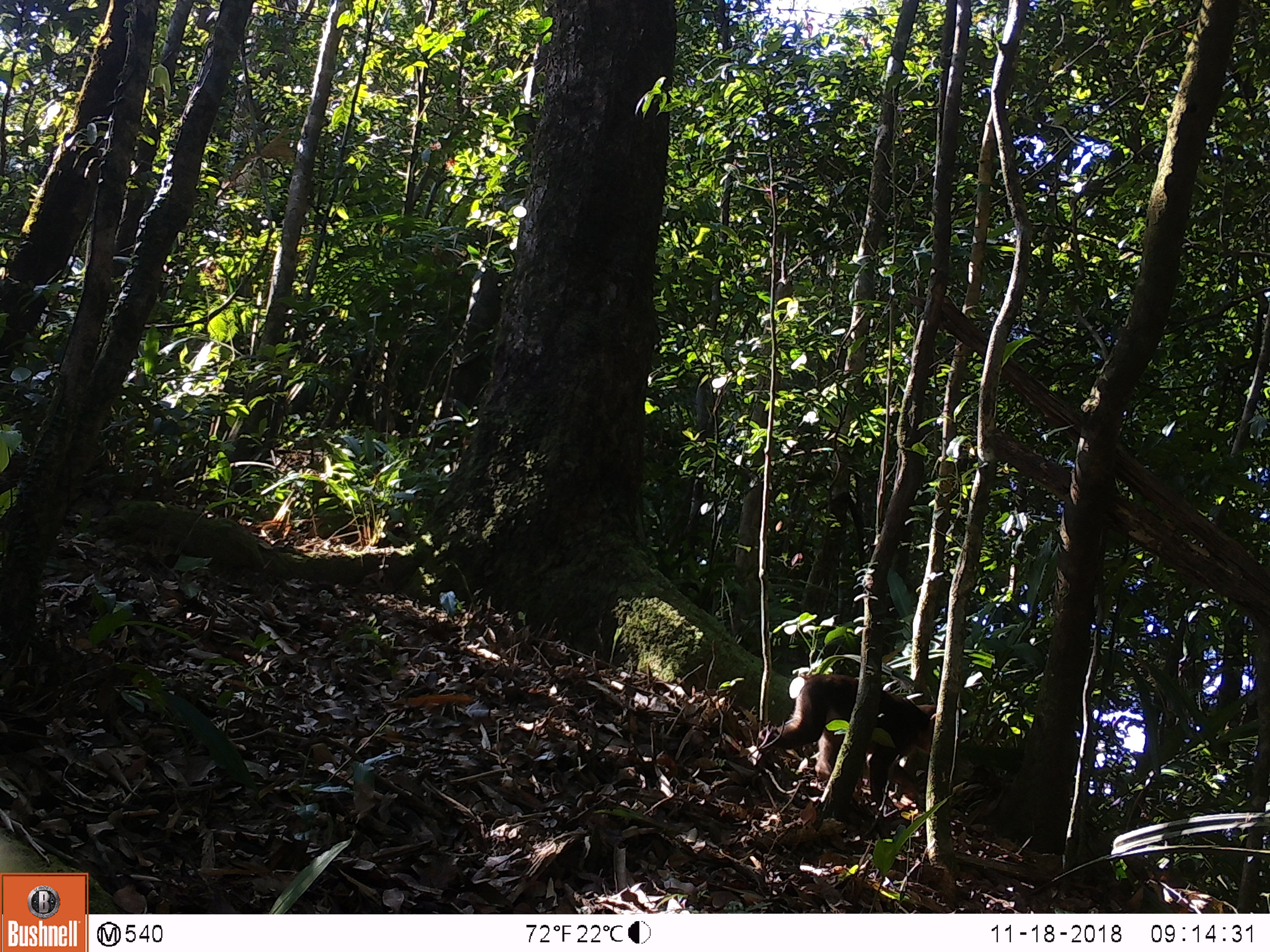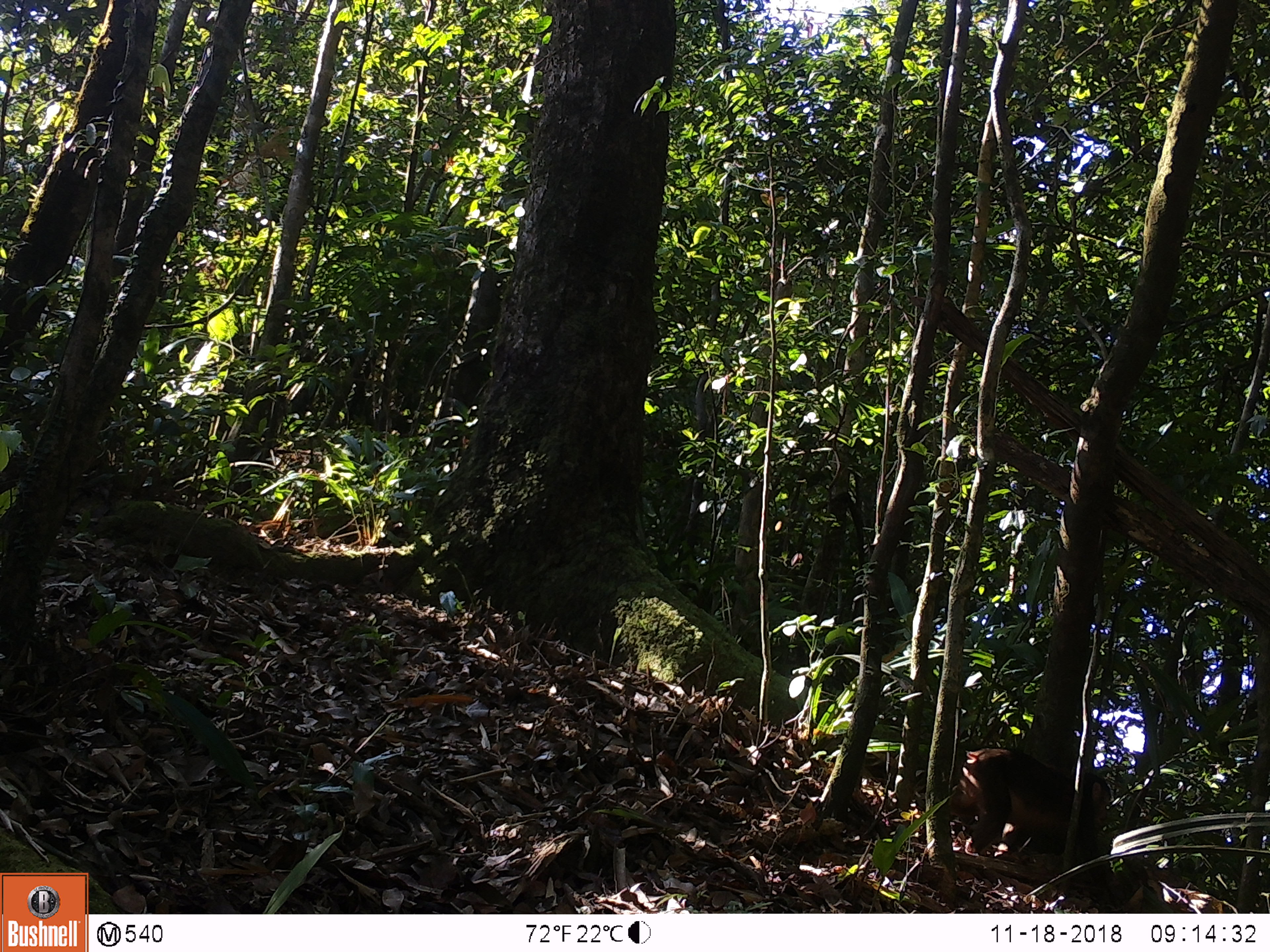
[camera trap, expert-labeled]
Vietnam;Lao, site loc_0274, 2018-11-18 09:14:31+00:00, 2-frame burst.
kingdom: Animalia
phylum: Chordata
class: Mammalia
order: Primates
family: Cercopithecidae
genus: Macaca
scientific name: Macaca arctoides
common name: stump-tailed macaque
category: stump tailed macaque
Stump tailed macaque (stump-tailed macaque) (Macaca arctoides). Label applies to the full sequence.